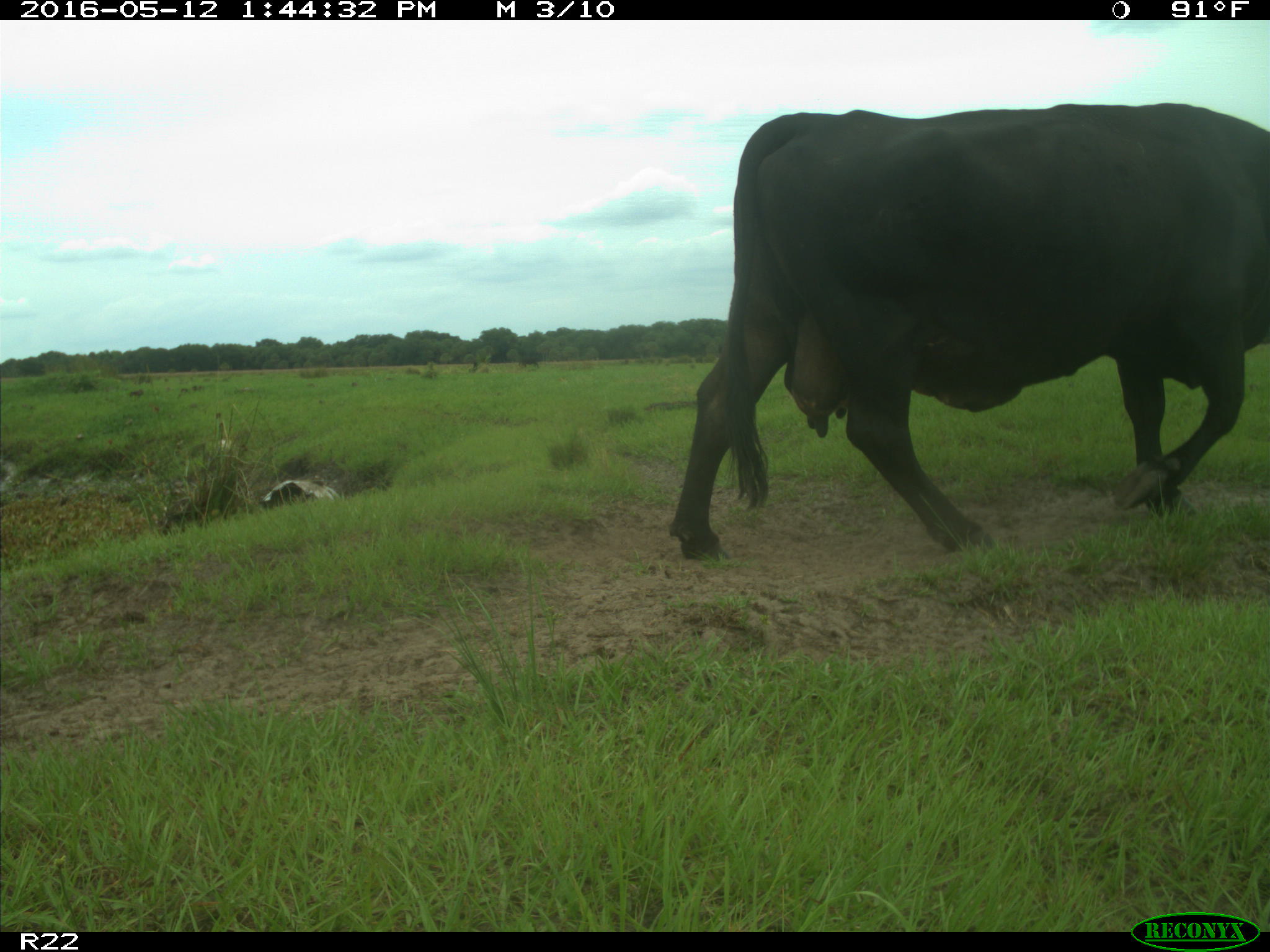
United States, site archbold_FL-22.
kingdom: Animalia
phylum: Chordata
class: Mammalia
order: Artiodactyla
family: Bovidae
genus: Bos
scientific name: Bos taurus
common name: domestic cow